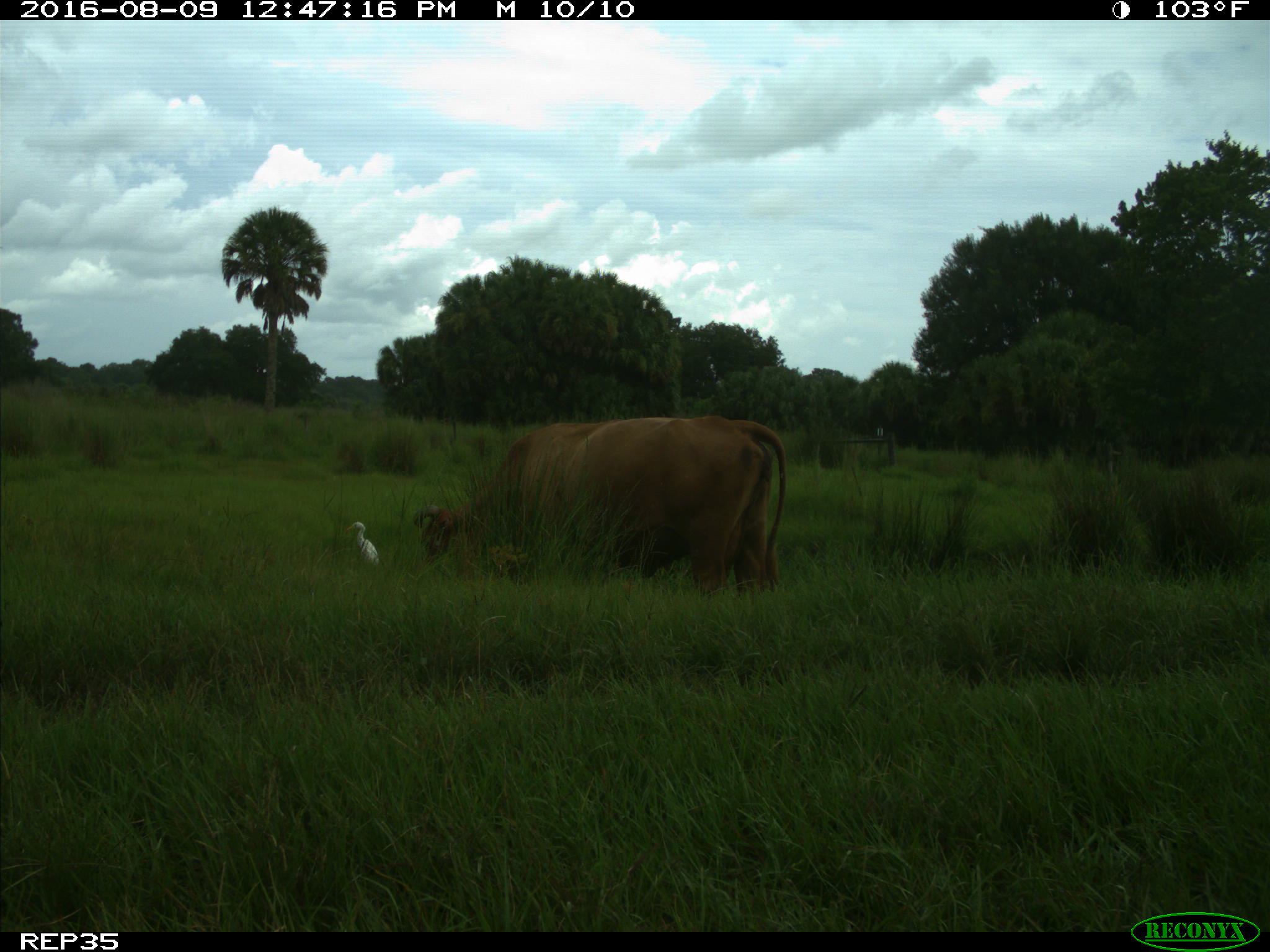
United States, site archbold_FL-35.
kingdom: Animalia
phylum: Chordata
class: Mammalia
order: Artiodactyla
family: Bovidae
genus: Bos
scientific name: Bos taurus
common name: domestic cow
Bos taurus (domestic cow).